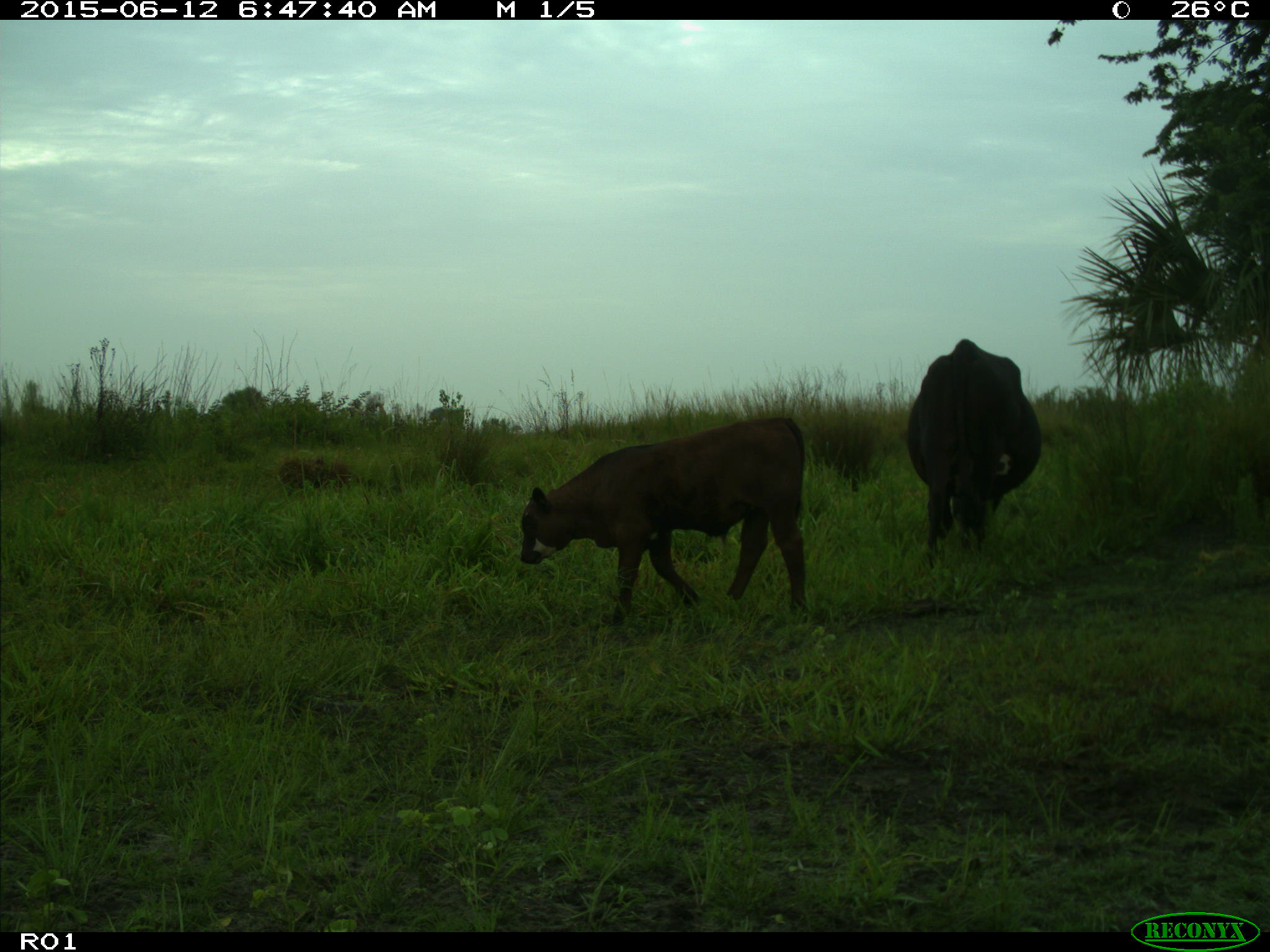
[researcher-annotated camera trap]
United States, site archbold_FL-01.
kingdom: Animalia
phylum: Chordata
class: Mammalia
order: Artiodactyla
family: Bovidae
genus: Bos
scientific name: Bos taurus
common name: domestic cow